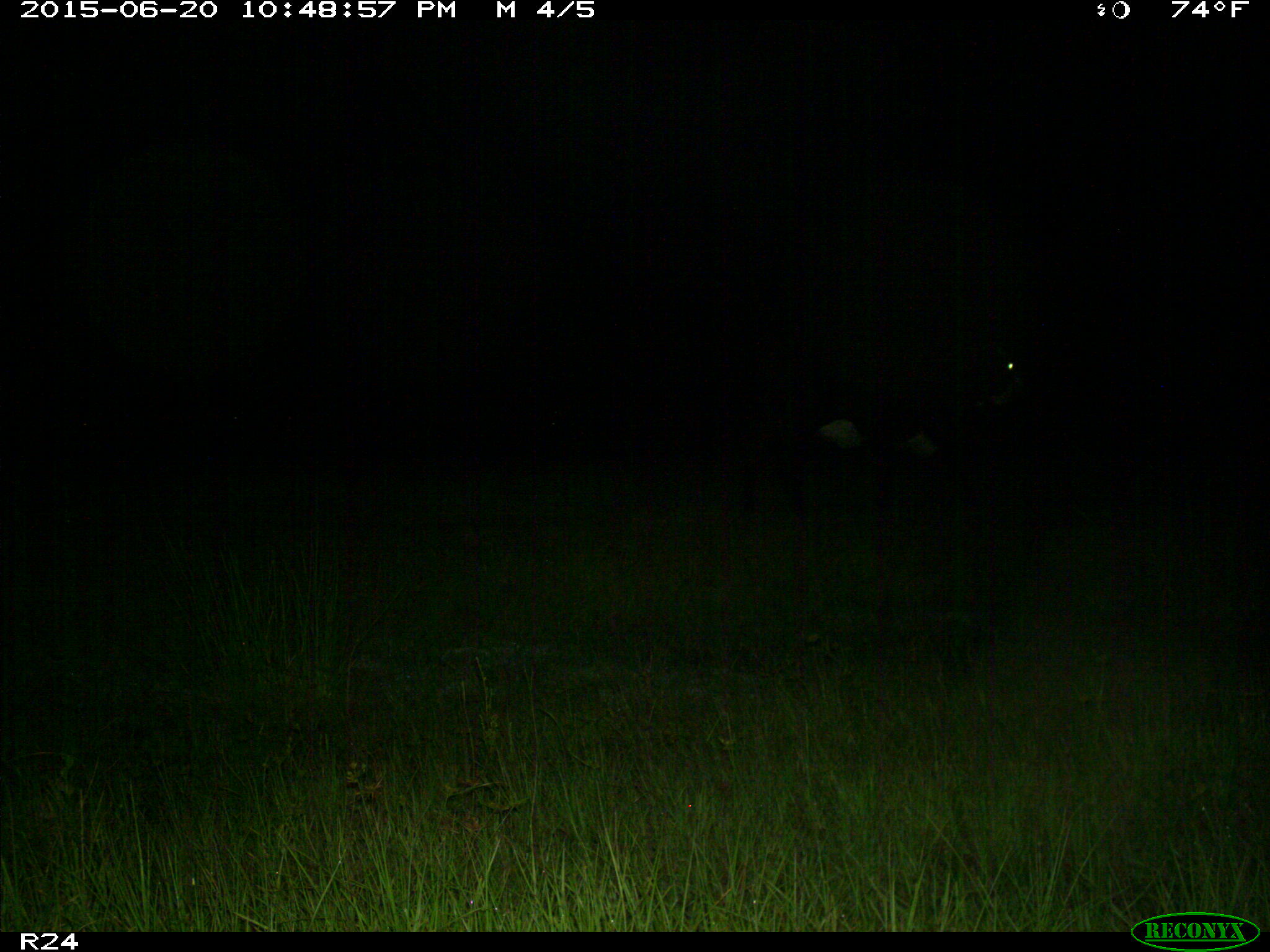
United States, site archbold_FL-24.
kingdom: Animalia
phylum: Chordata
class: Mammalia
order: Artiodactyla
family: Bovidae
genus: Bos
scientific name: Bos taurus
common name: domestic cow